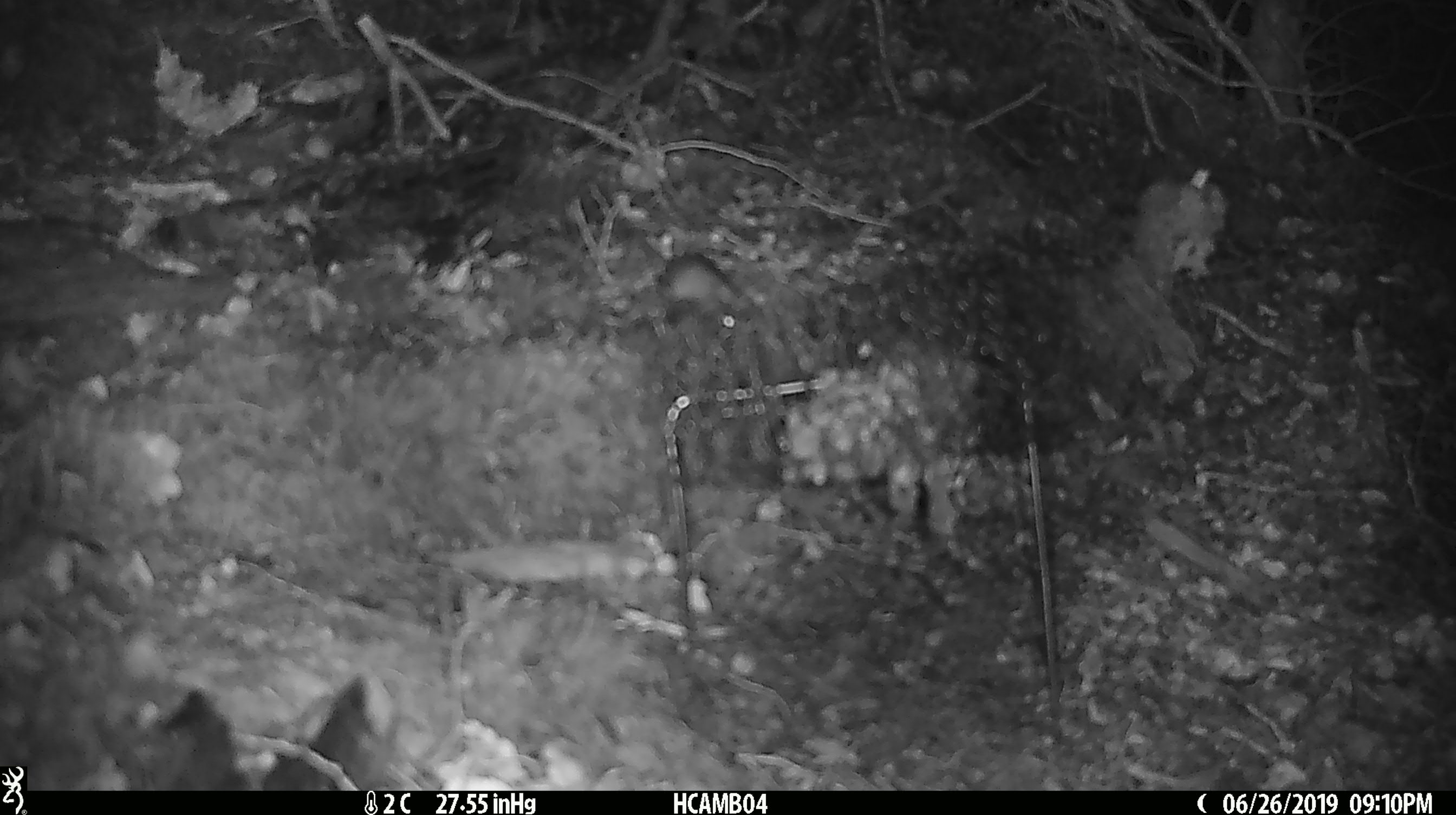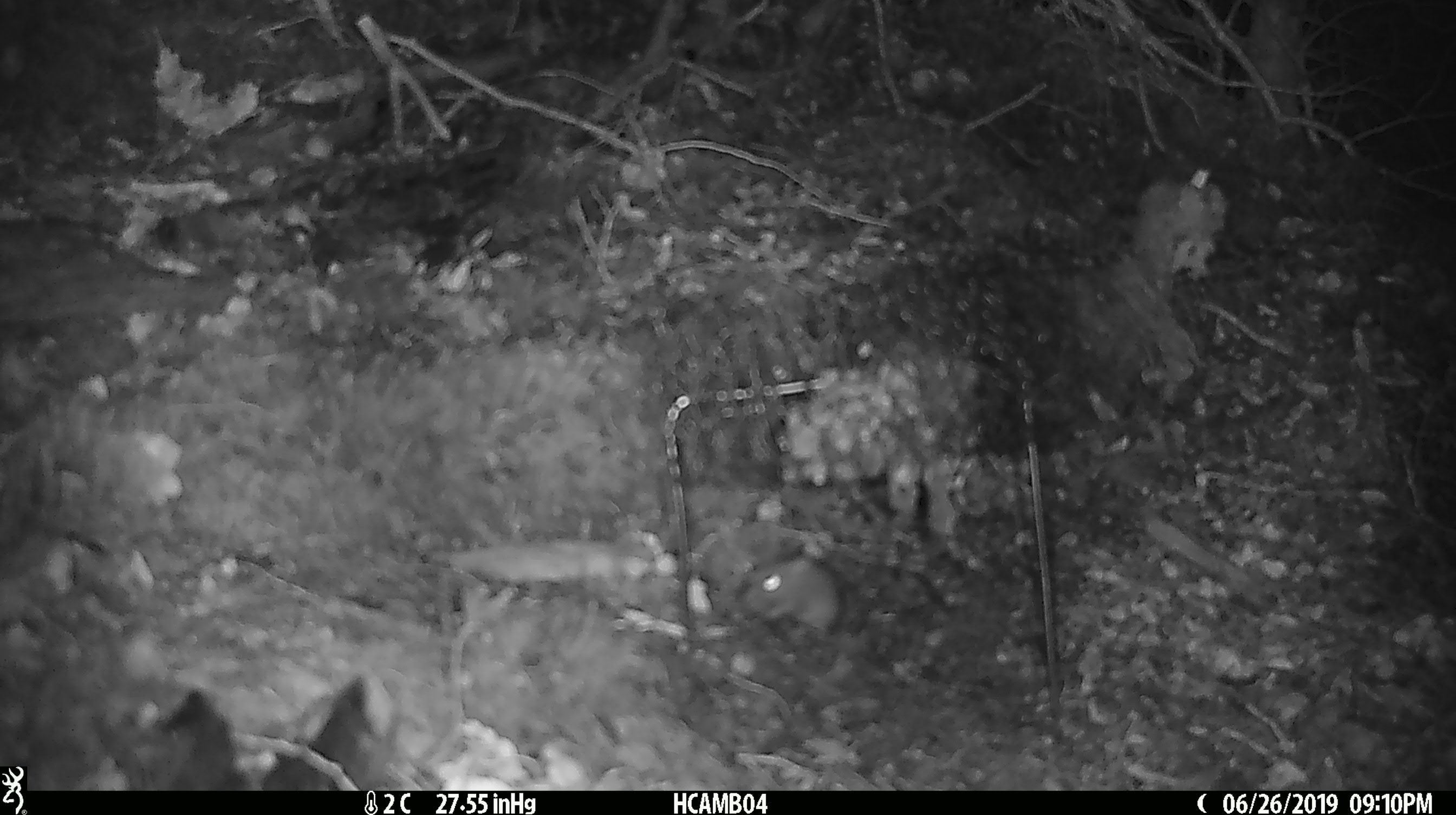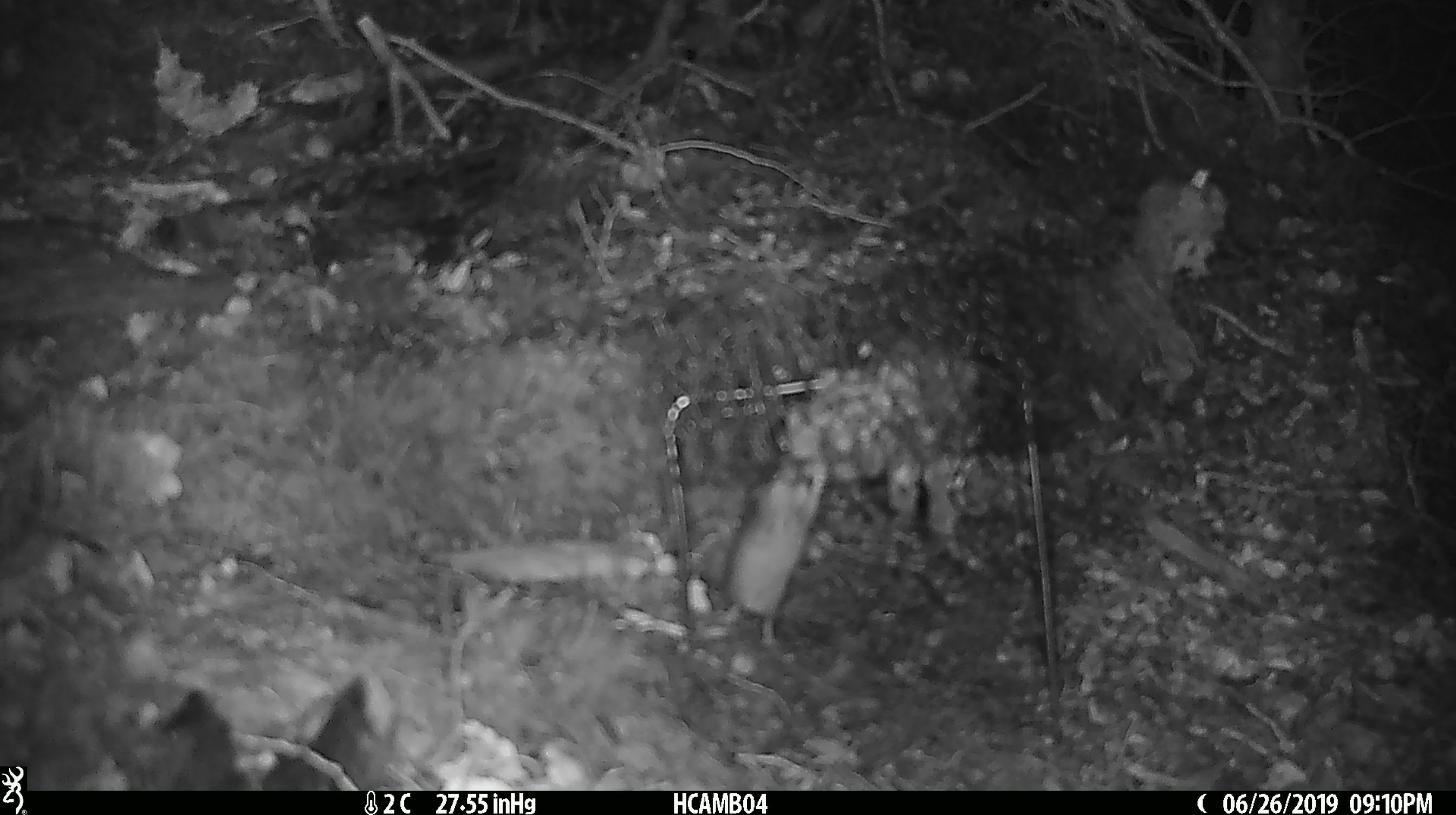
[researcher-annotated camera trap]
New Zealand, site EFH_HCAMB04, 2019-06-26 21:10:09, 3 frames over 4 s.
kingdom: Animalia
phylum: Chordata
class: Mammalia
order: Rodentia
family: Muridae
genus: Mus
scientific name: Mus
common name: mouse